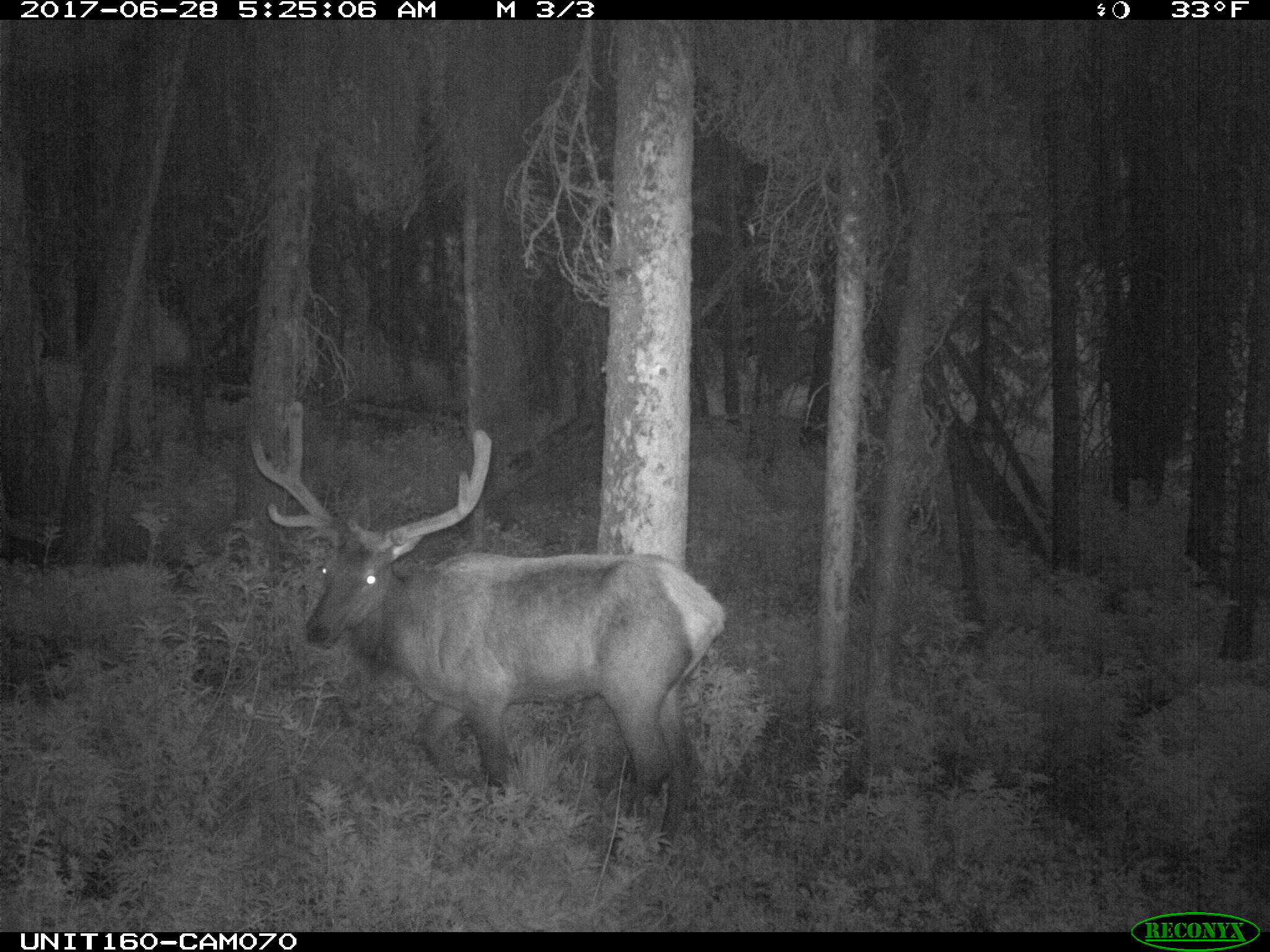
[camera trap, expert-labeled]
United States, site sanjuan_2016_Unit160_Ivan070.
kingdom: Animalia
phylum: Chordata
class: Mammalia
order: Artiodactyla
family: Cervidae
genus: Cervus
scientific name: Cervus elaphus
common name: red deer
Cervus elaphus (red deer).